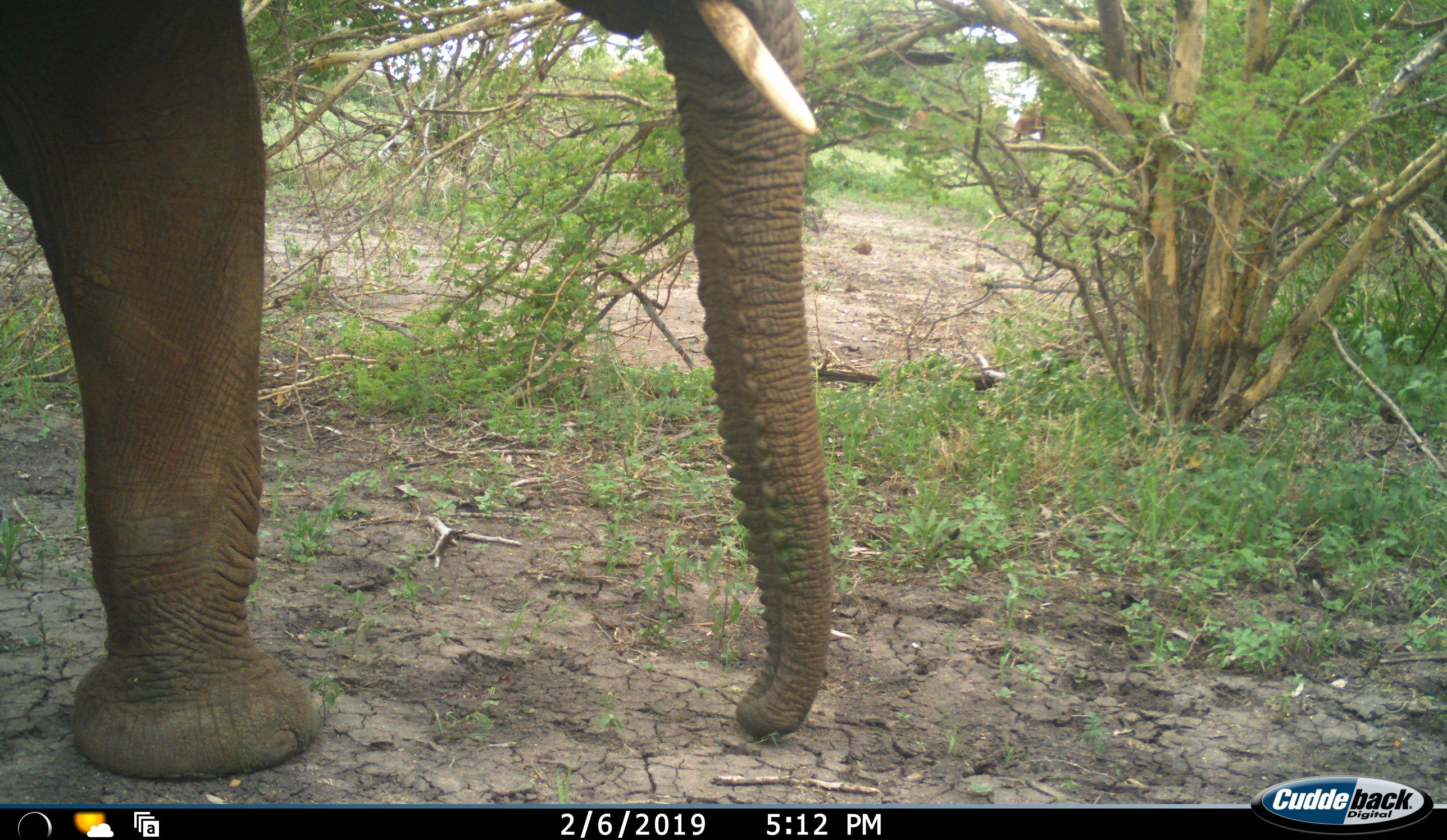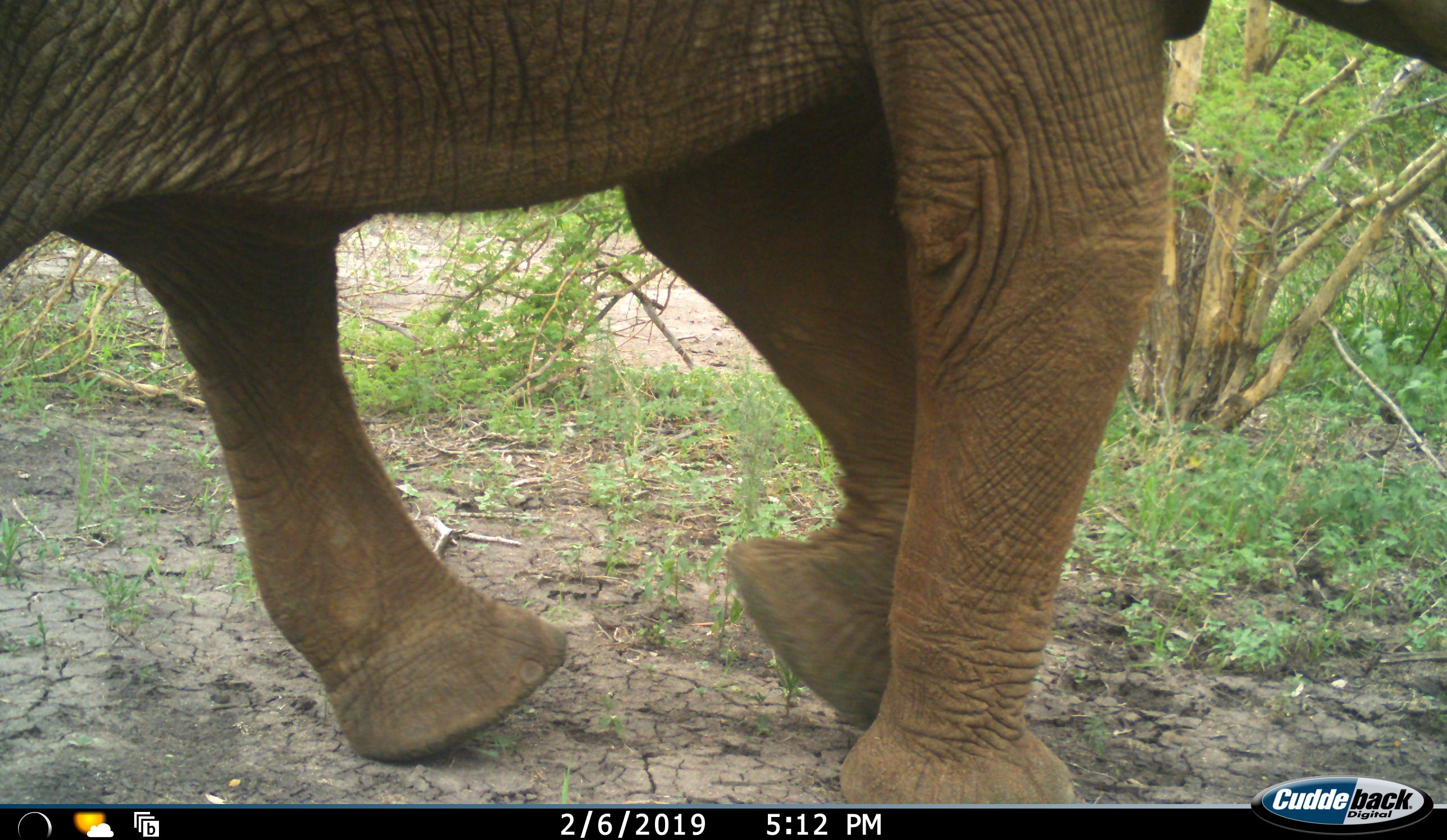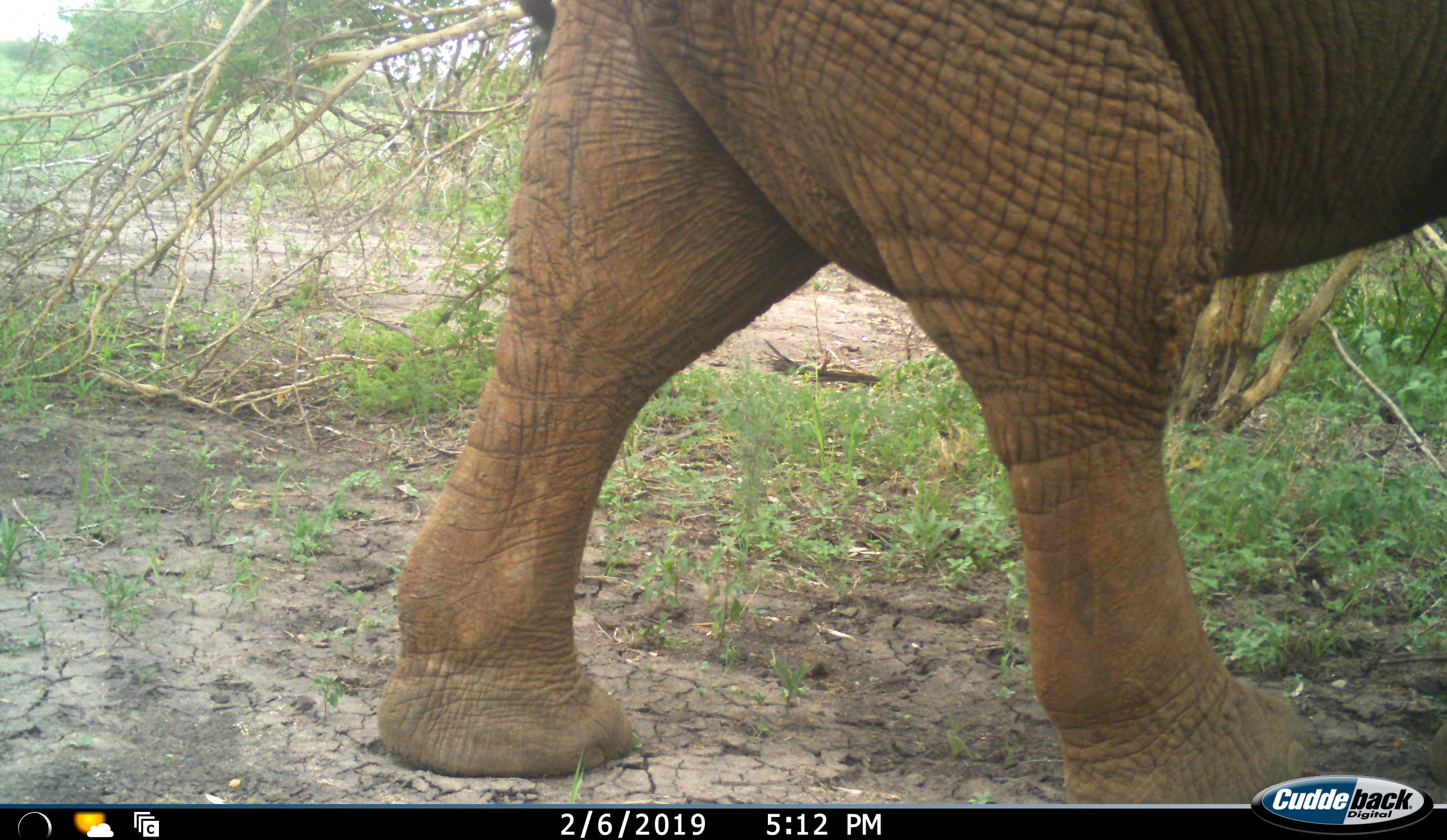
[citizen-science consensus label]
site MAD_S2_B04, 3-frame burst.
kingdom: Animalia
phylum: Chordata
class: Mammalia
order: Proboscidea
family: Elephantidae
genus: Loxodonta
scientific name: Loxodonta africana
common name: african bush elephant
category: elephant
Elephant (african bush elephant) (Loxodonta africana), count 1. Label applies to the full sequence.